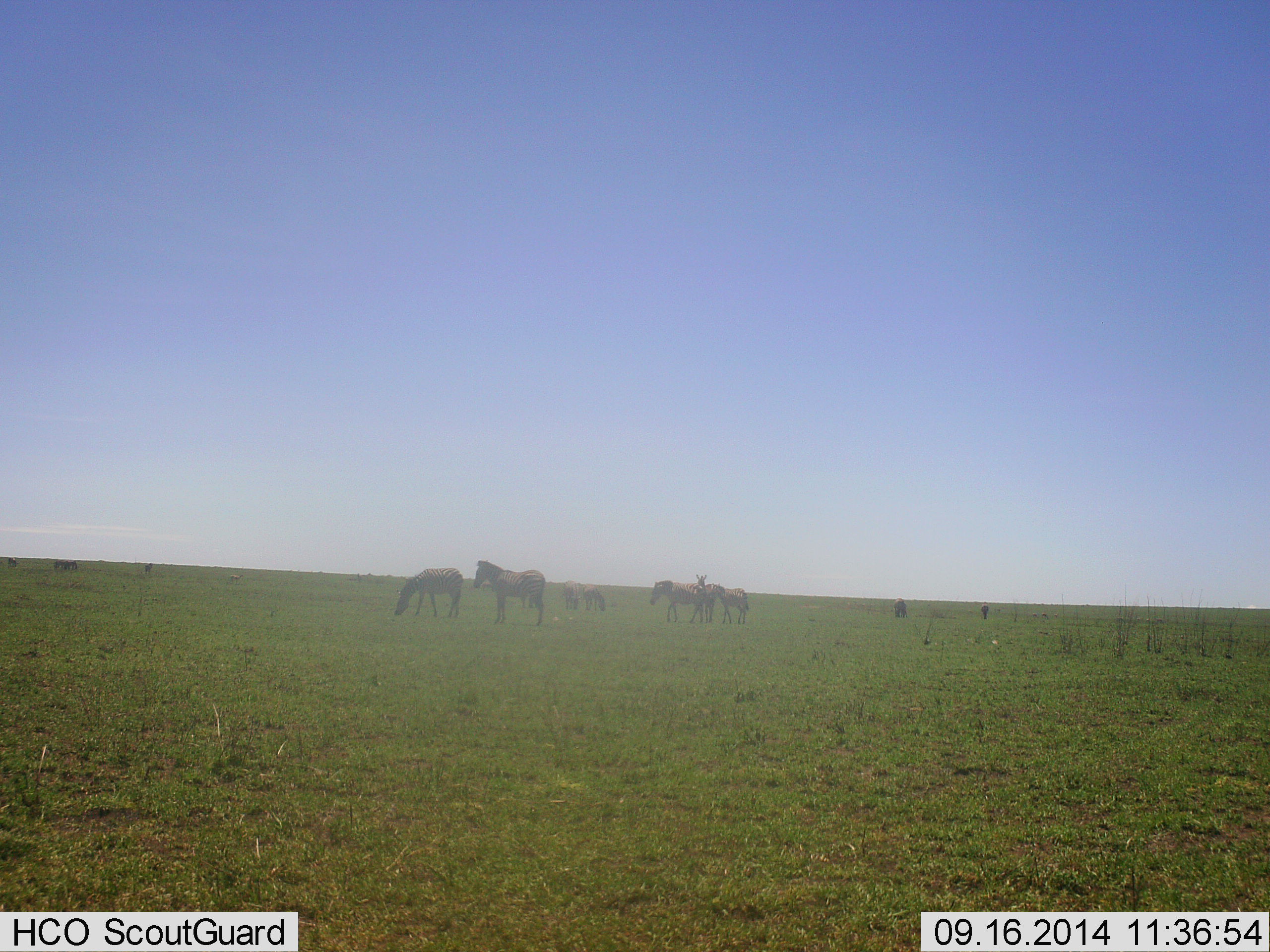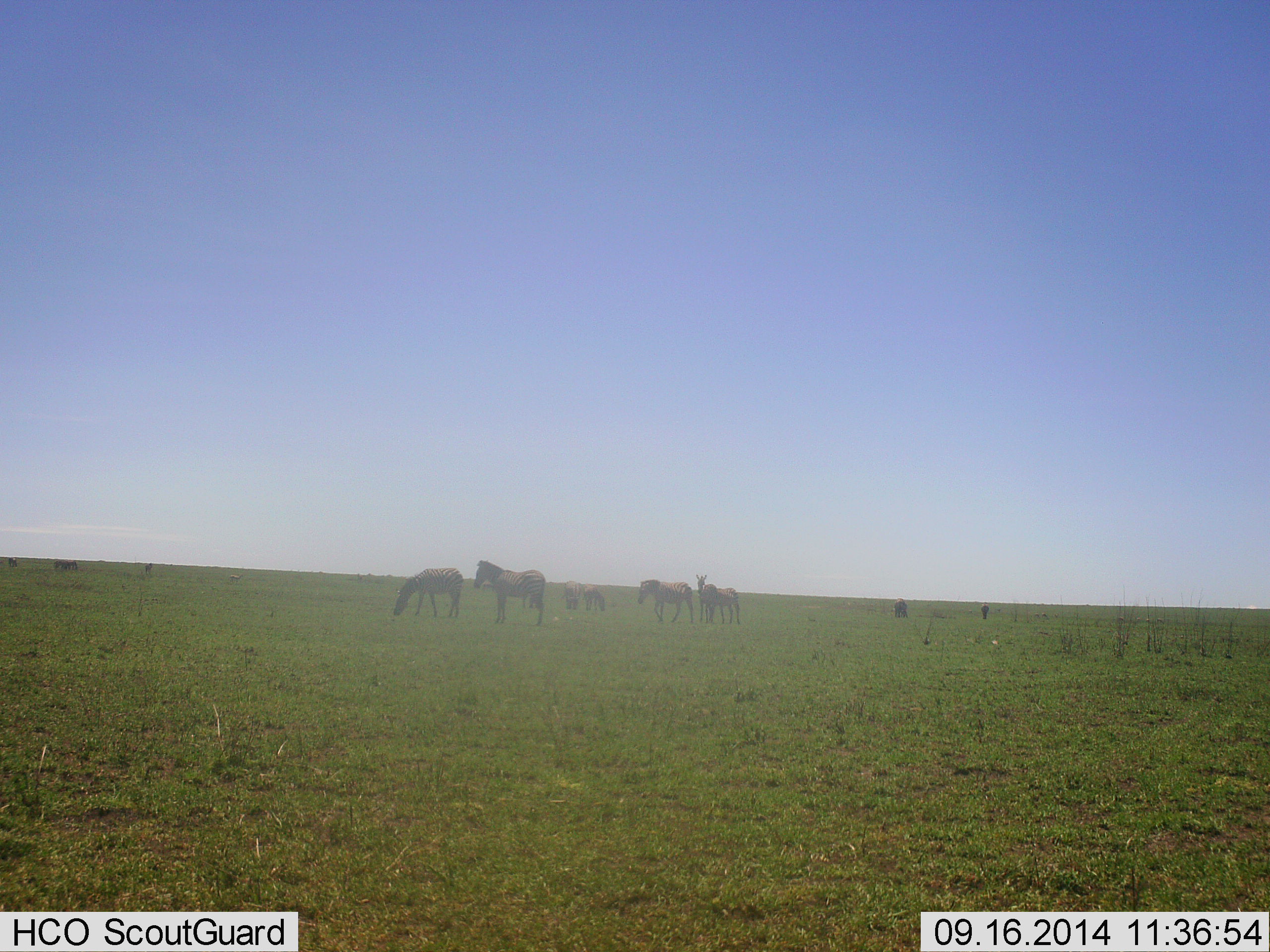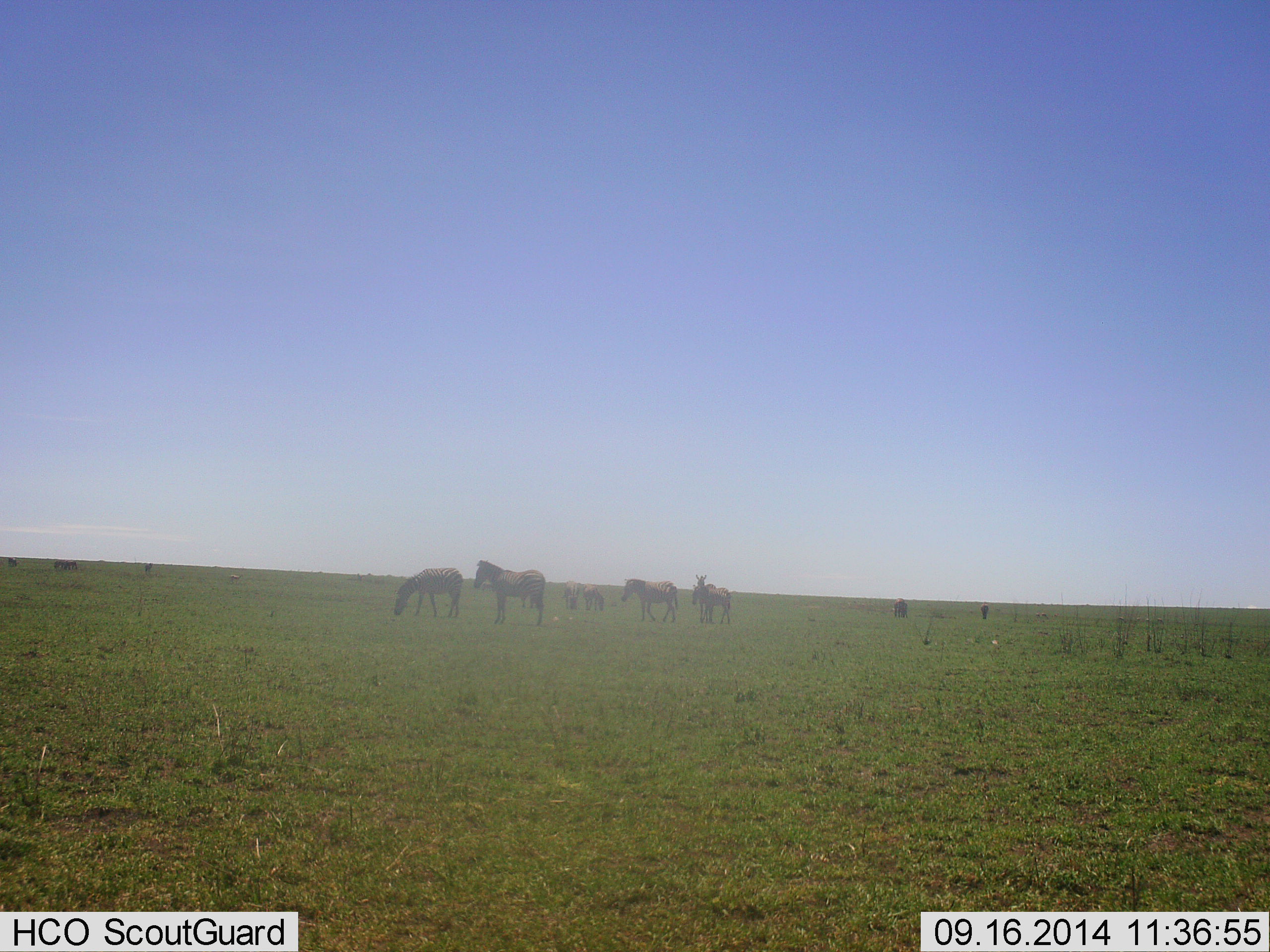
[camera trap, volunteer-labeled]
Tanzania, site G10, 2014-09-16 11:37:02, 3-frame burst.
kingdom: Animalia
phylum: Chordata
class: Mammalia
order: Perissodactyla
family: Equidae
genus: Equus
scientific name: Equus quagga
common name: plains zebra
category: zebra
Zebra (plains zebra) (Equus quagga), count 7. Behavior (volunteer vote fractions): standing 100%, resting 0%, moving 60%, interacting 0%. Young present (vote fraction): 0%. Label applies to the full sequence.